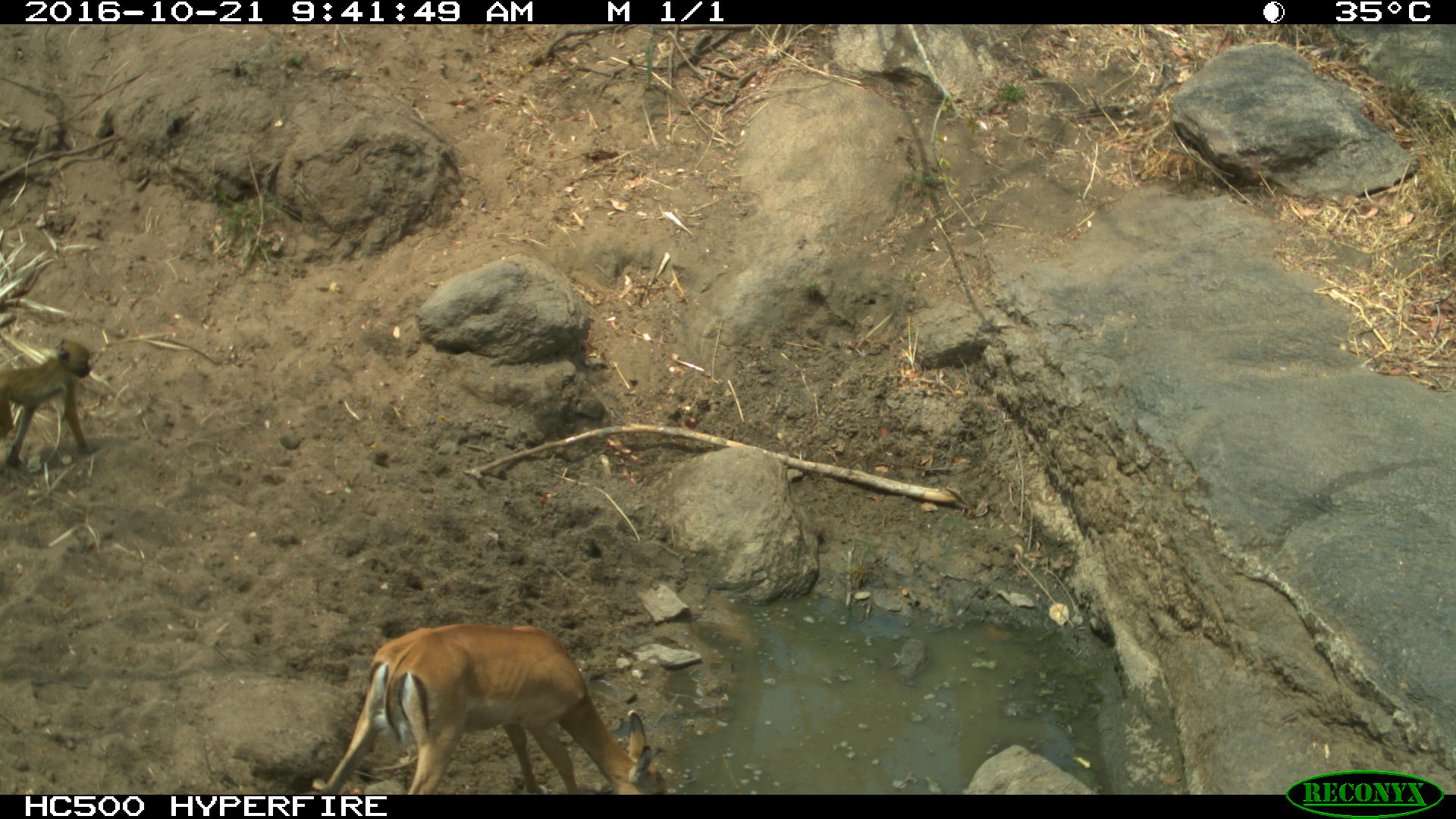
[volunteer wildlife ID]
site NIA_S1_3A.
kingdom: Animalia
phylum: Chordata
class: Mammalia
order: Primates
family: Cercopithecidae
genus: Papio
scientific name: Papio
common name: baboon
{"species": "baboon (Papio)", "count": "1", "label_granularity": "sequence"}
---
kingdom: Animalia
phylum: Chordata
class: Mammalia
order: Artiodactyla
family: Bovidae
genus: Aepyceros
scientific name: Aepyceros melampus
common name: impala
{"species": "impala (Aepyceros melampus)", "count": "1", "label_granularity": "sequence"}